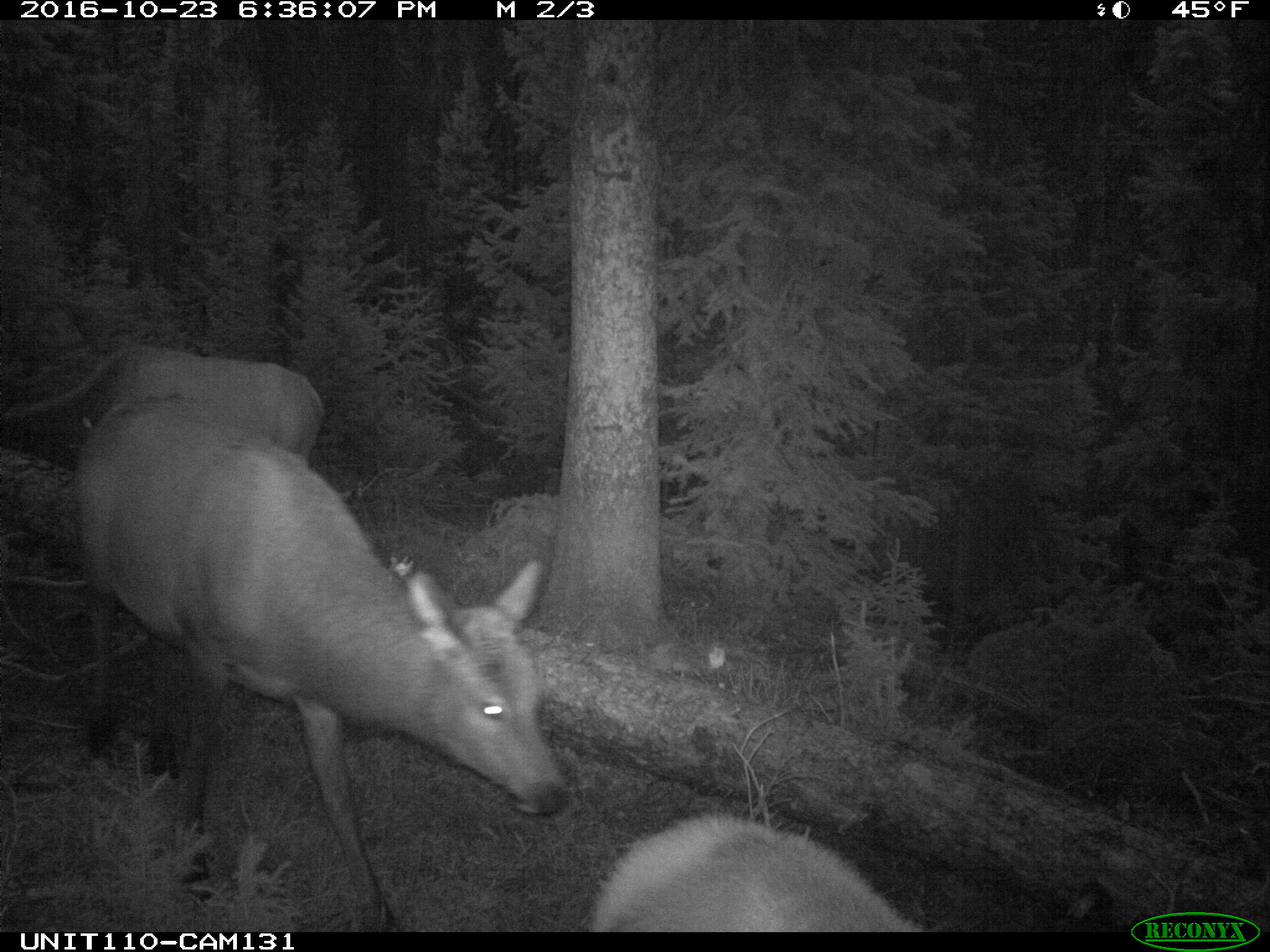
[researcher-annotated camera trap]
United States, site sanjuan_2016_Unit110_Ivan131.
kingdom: Animalia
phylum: Chordata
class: Mammalia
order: Artiodactyla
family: Cervidae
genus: Cervus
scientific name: Cervus elaphus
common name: red deer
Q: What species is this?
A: Cervus elaphus (red deer).